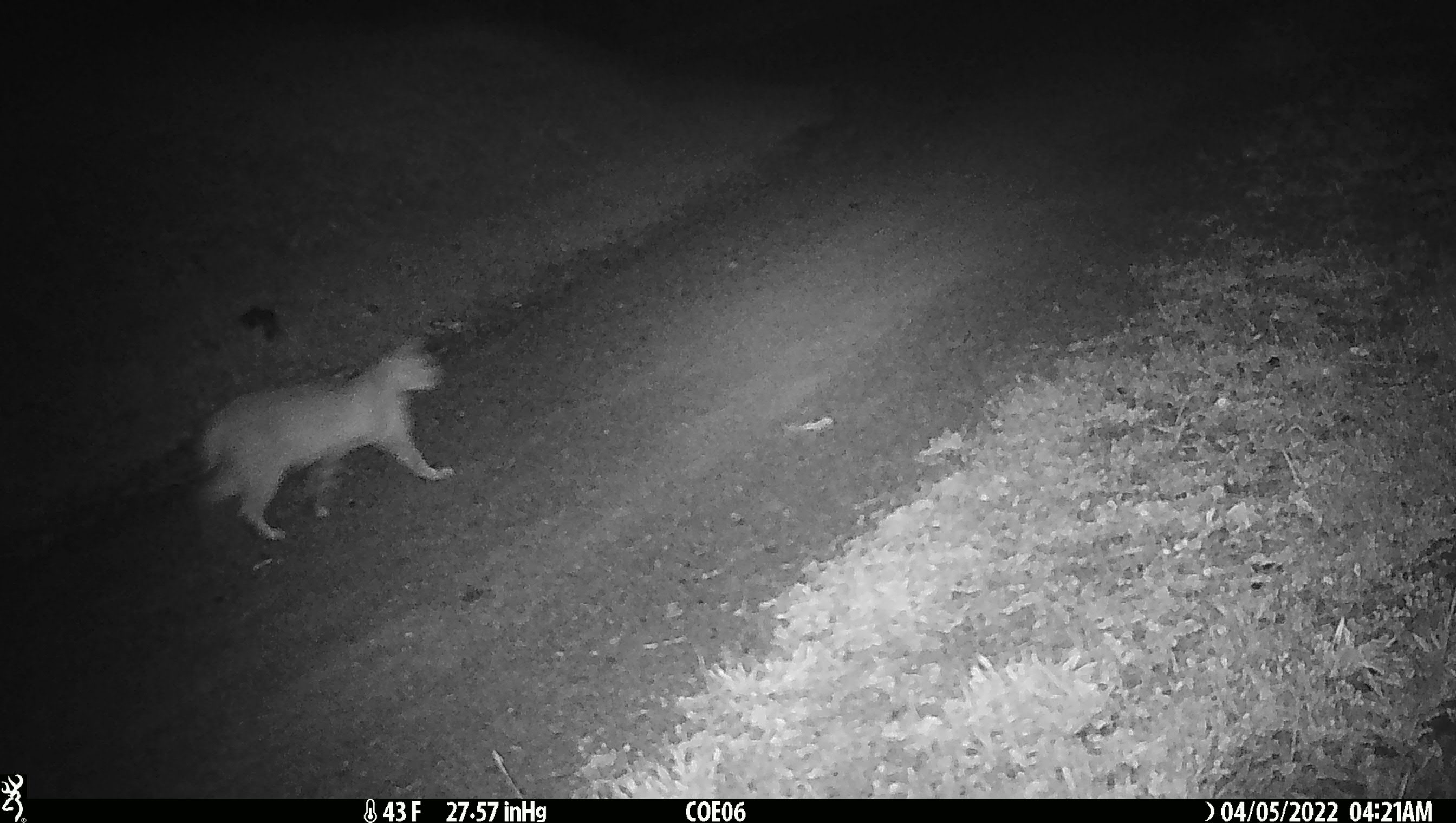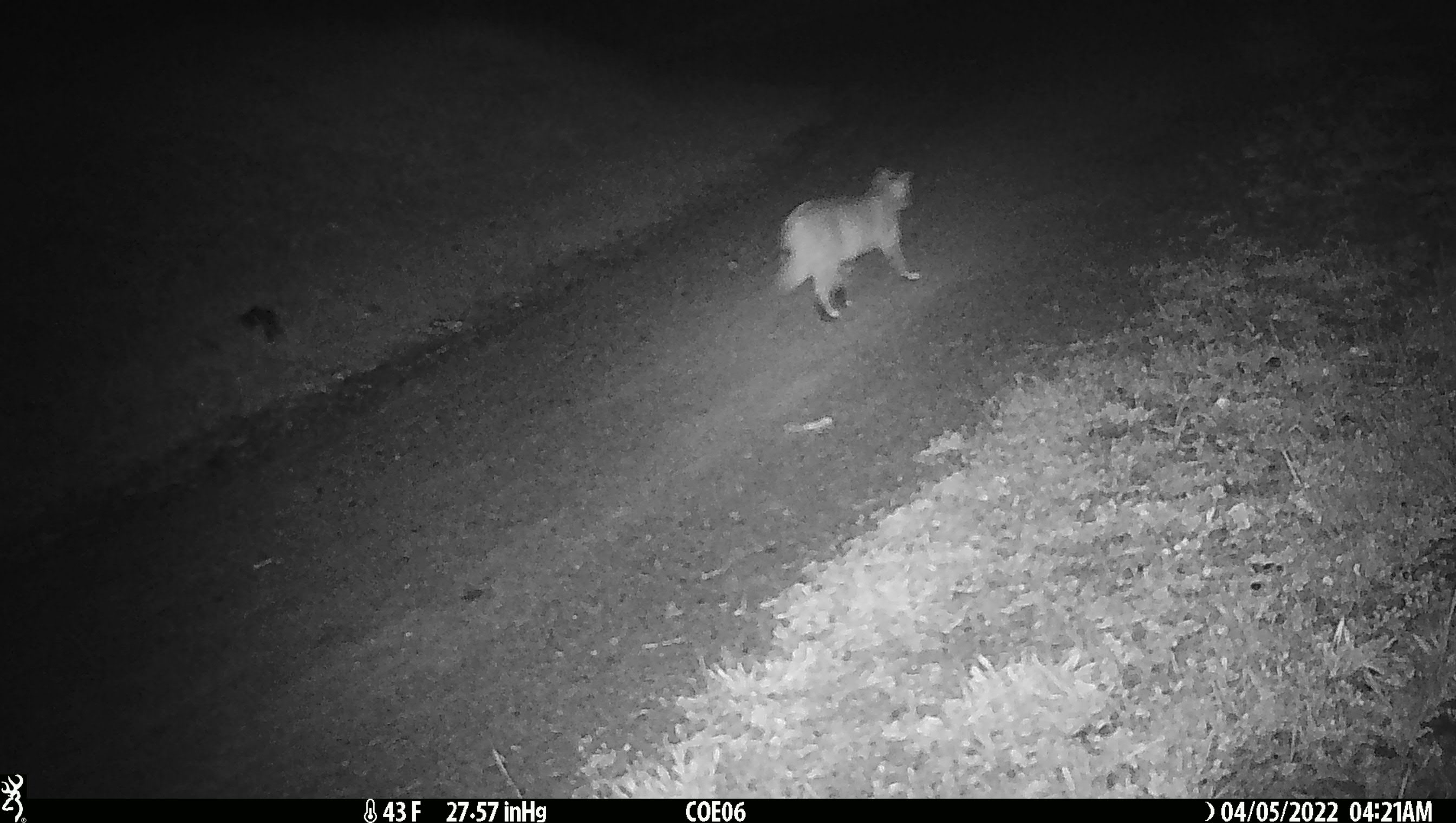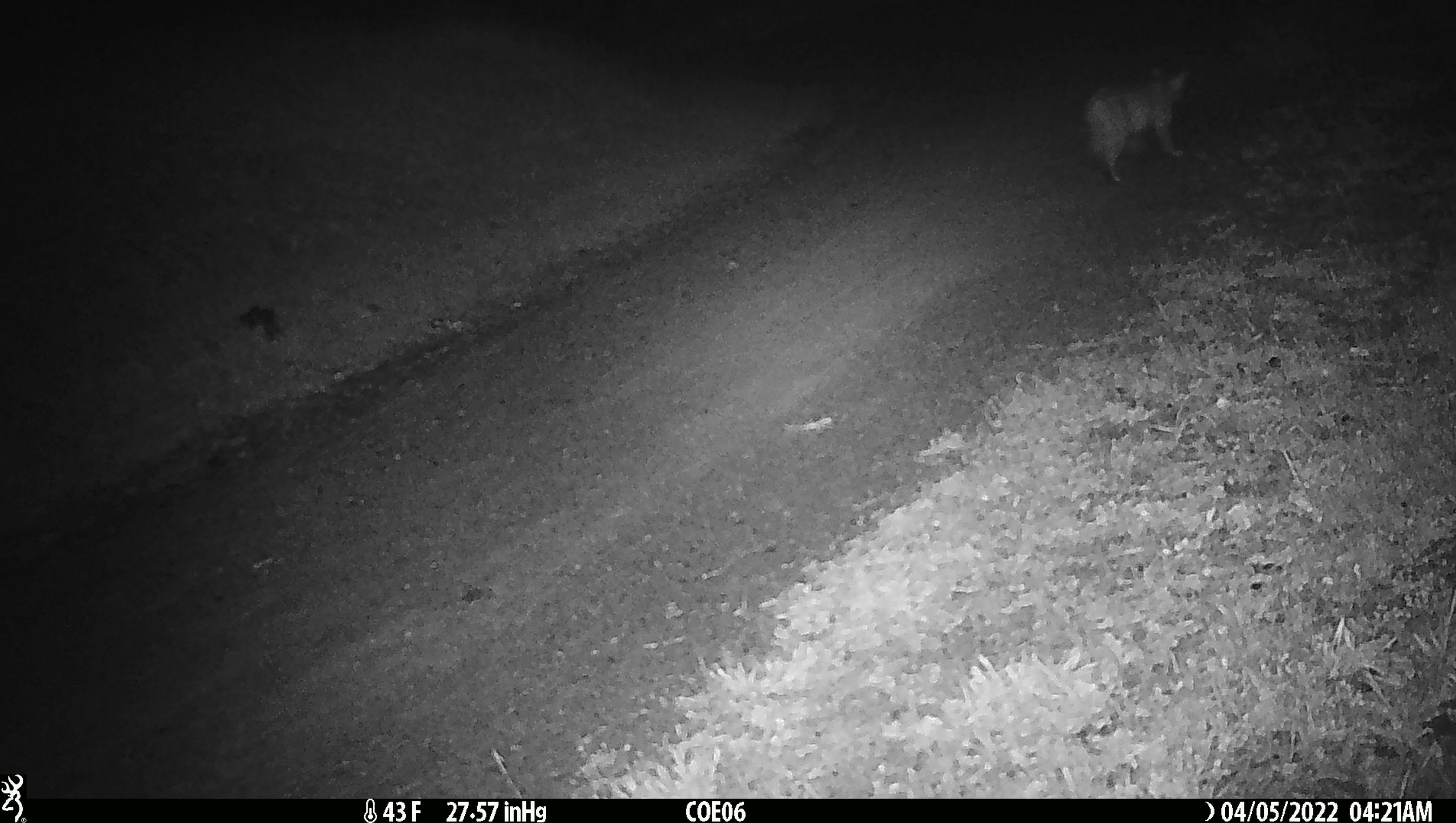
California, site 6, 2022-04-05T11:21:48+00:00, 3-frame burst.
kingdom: Animalia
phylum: Chordata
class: Mammalia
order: Carnivora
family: Felidae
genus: Lynx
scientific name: Lynx rufus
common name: bobcat